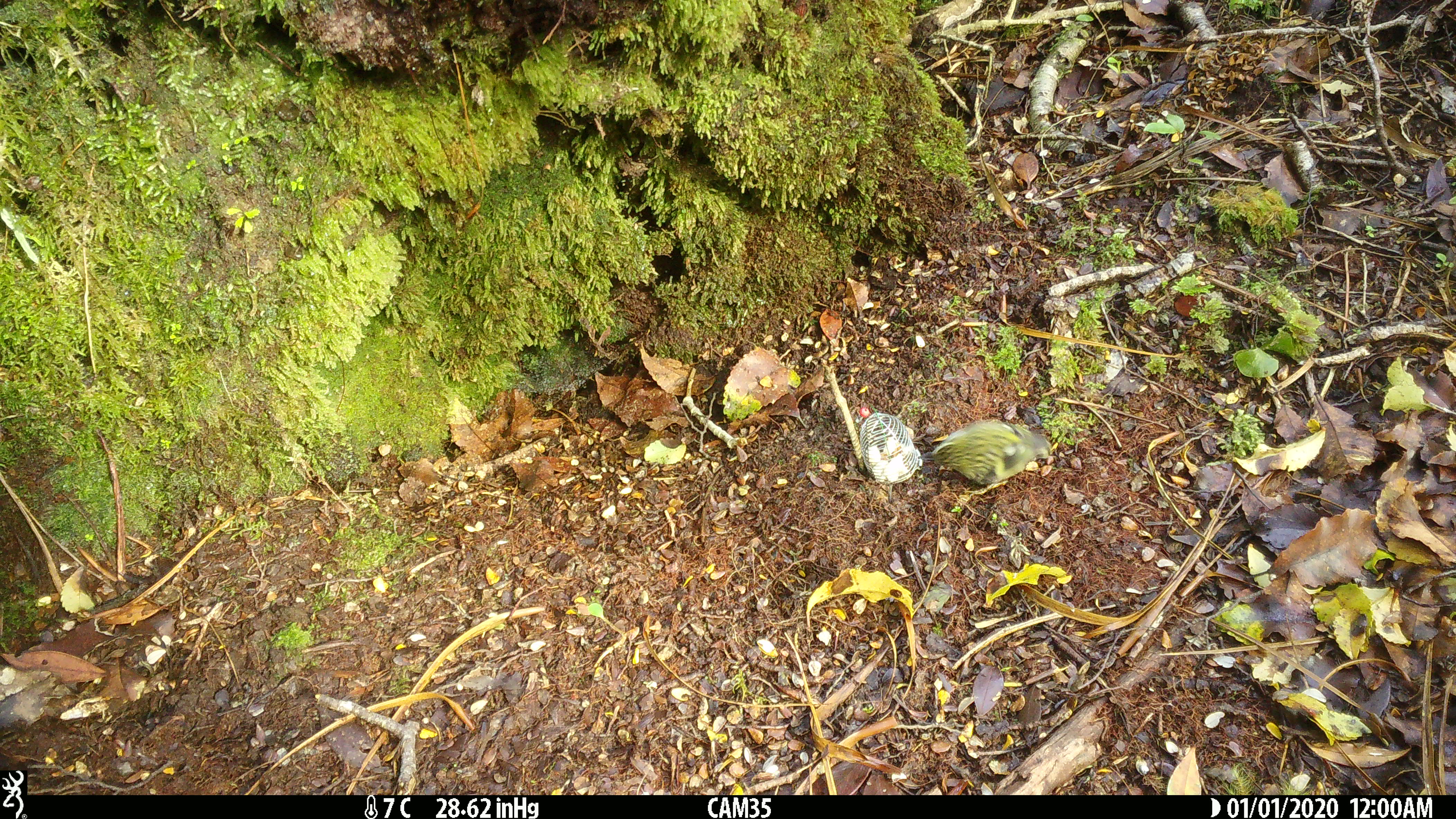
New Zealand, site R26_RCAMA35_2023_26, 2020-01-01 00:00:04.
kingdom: Animalia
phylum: Chordata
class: Aves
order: Passeriformes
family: Acanthisittidae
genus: Acanthisitta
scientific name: Acanthisitta chloris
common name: rifleman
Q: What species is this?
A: Rifleman (Acanthisitta chloris).